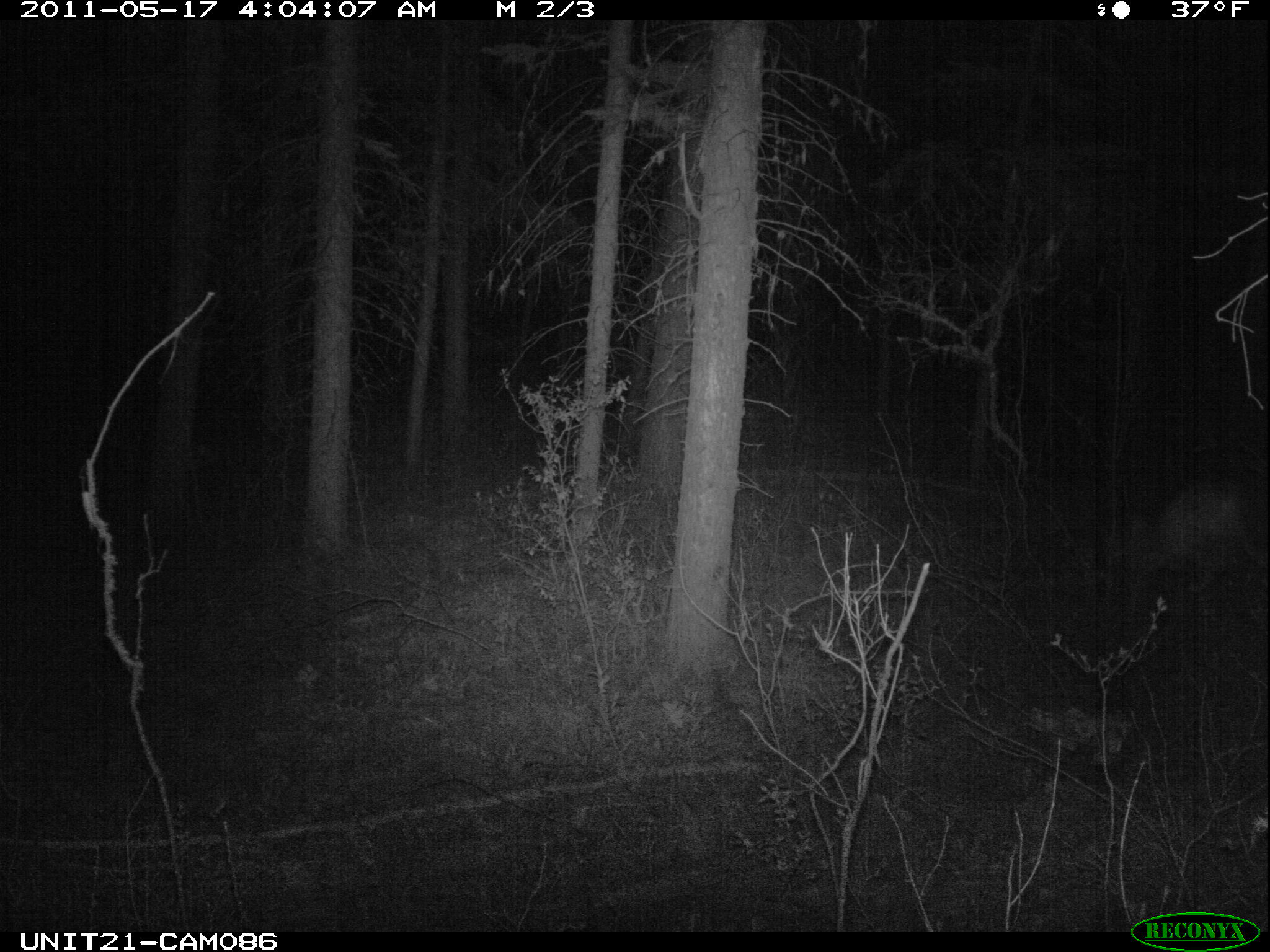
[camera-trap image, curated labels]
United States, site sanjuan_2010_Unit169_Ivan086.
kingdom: Animalia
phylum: Chordata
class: Mammalia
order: Carnivora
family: Felidae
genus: Puma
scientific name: Puma concolor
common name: mountain lion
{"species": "Puma concolor (mountain lion)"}